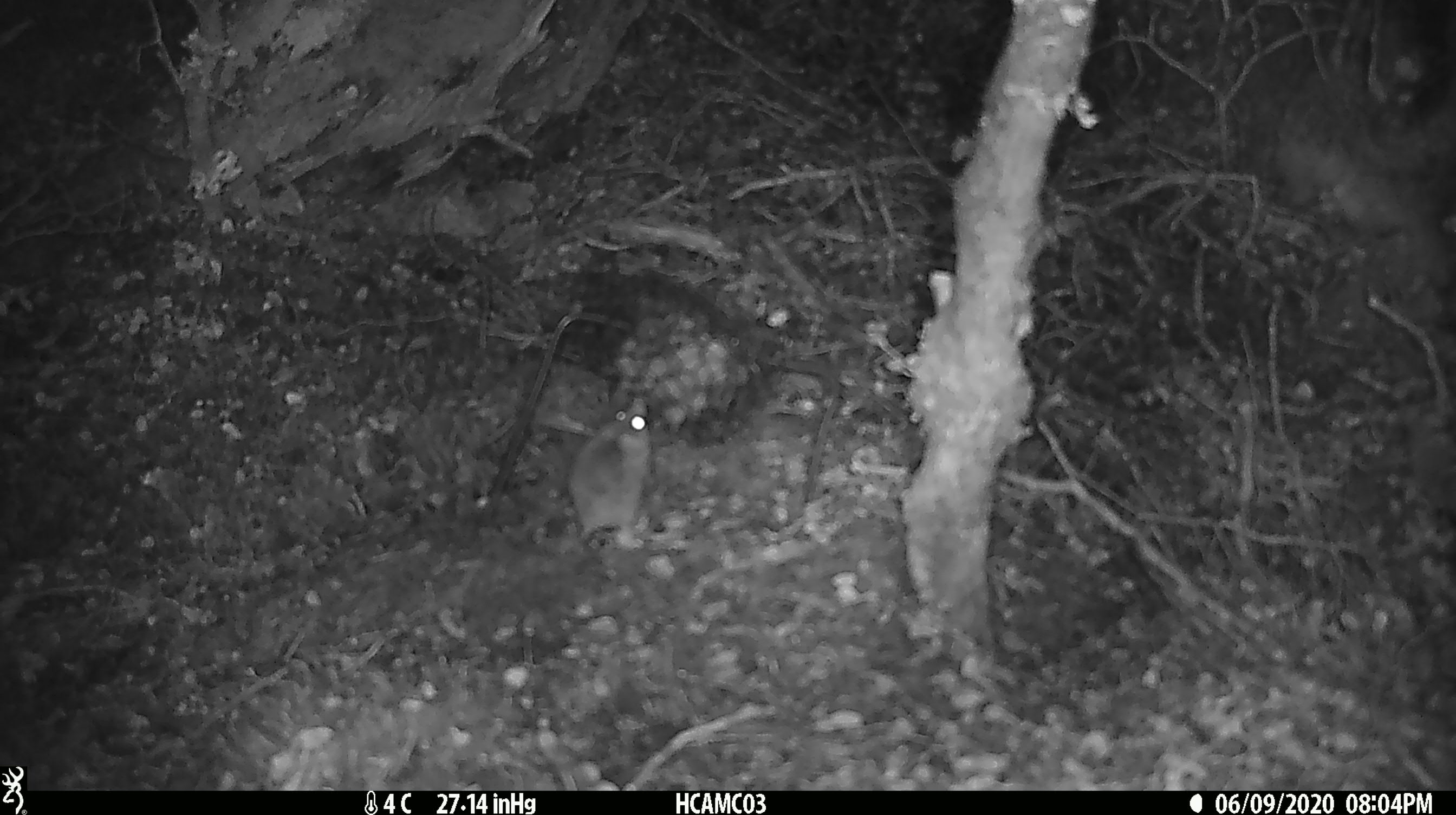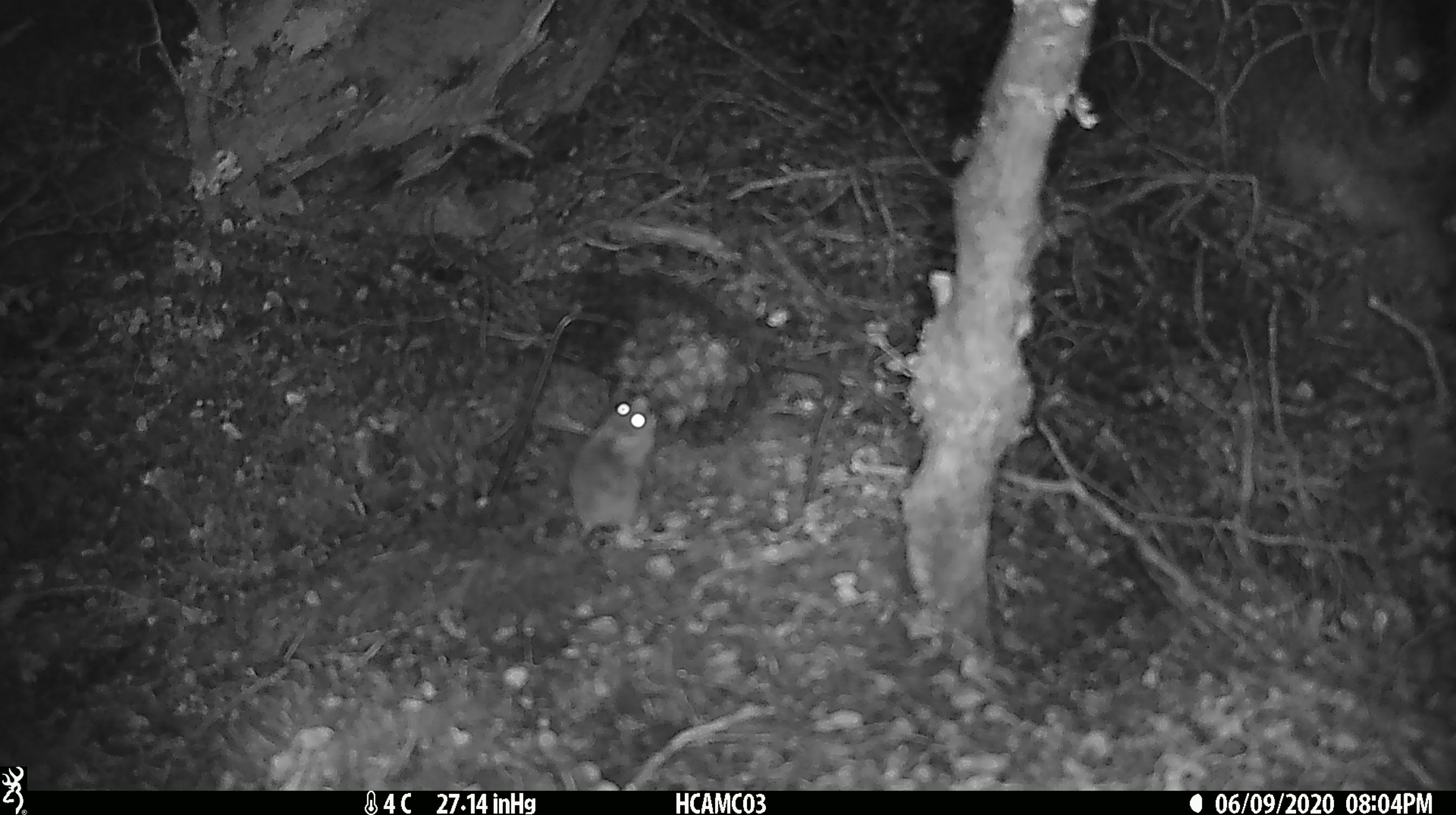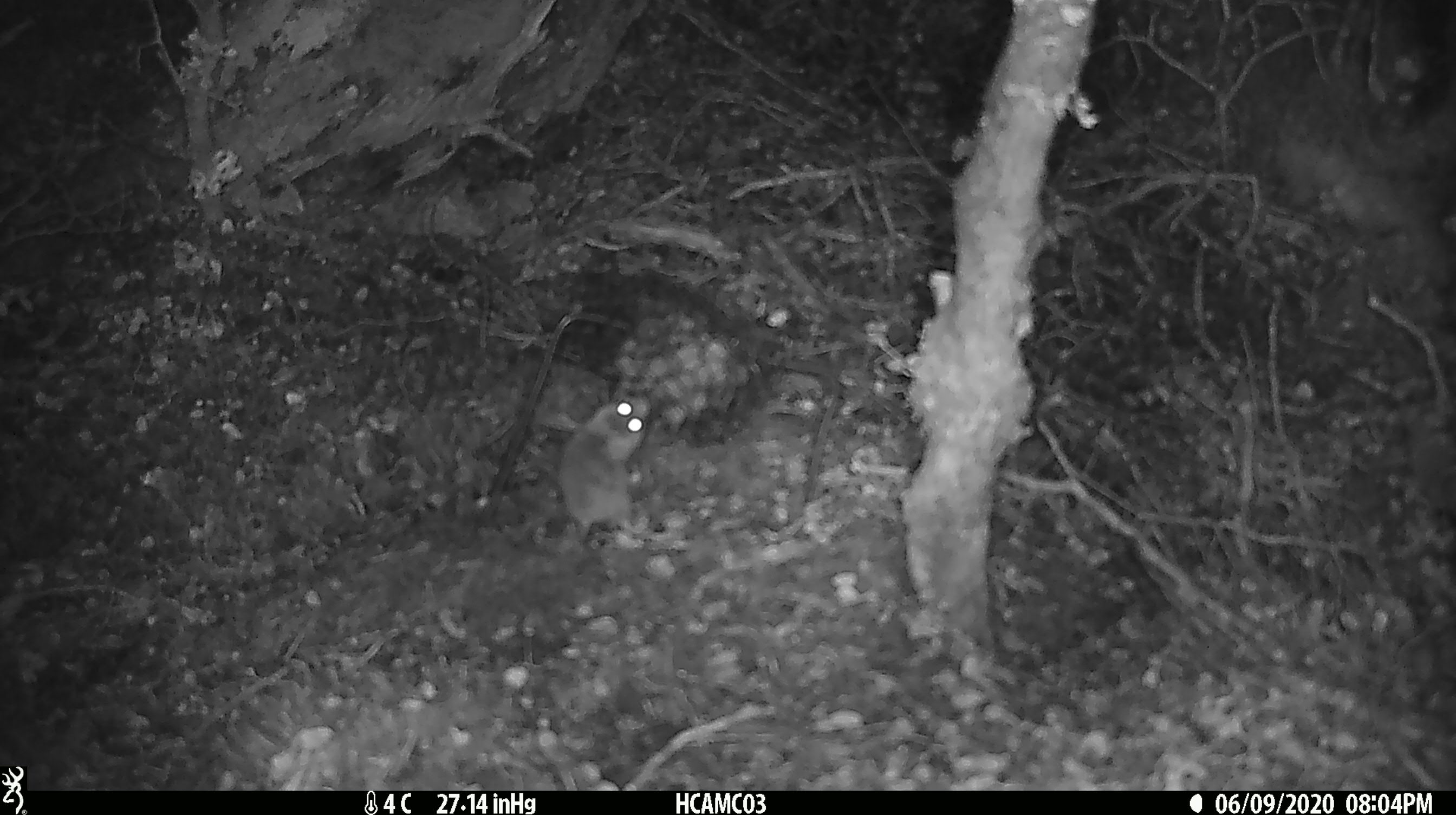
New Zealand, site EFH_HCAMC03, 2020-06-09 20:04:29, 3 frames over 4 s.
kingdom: Animalia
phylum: Chordata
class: Mammalia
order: Rodentia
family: Muridae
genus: Mus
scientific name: Mus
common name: mouse